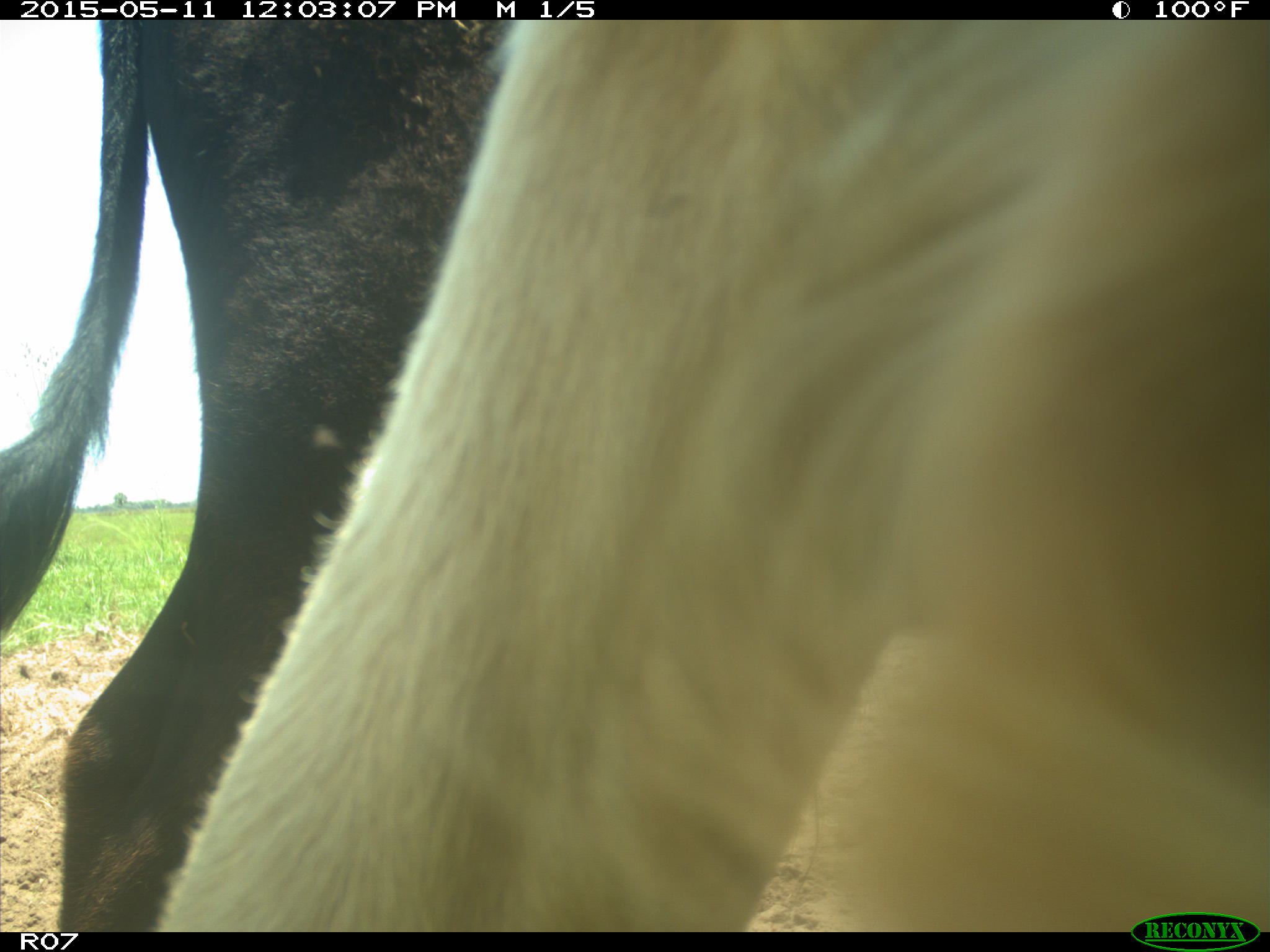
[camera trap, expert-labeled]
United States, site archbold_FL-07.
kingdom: Animalia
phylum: Chordata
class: Mammalia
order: Artiodactyla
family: Bovidae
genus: Bos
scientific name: Bos taurus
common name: domestic cow